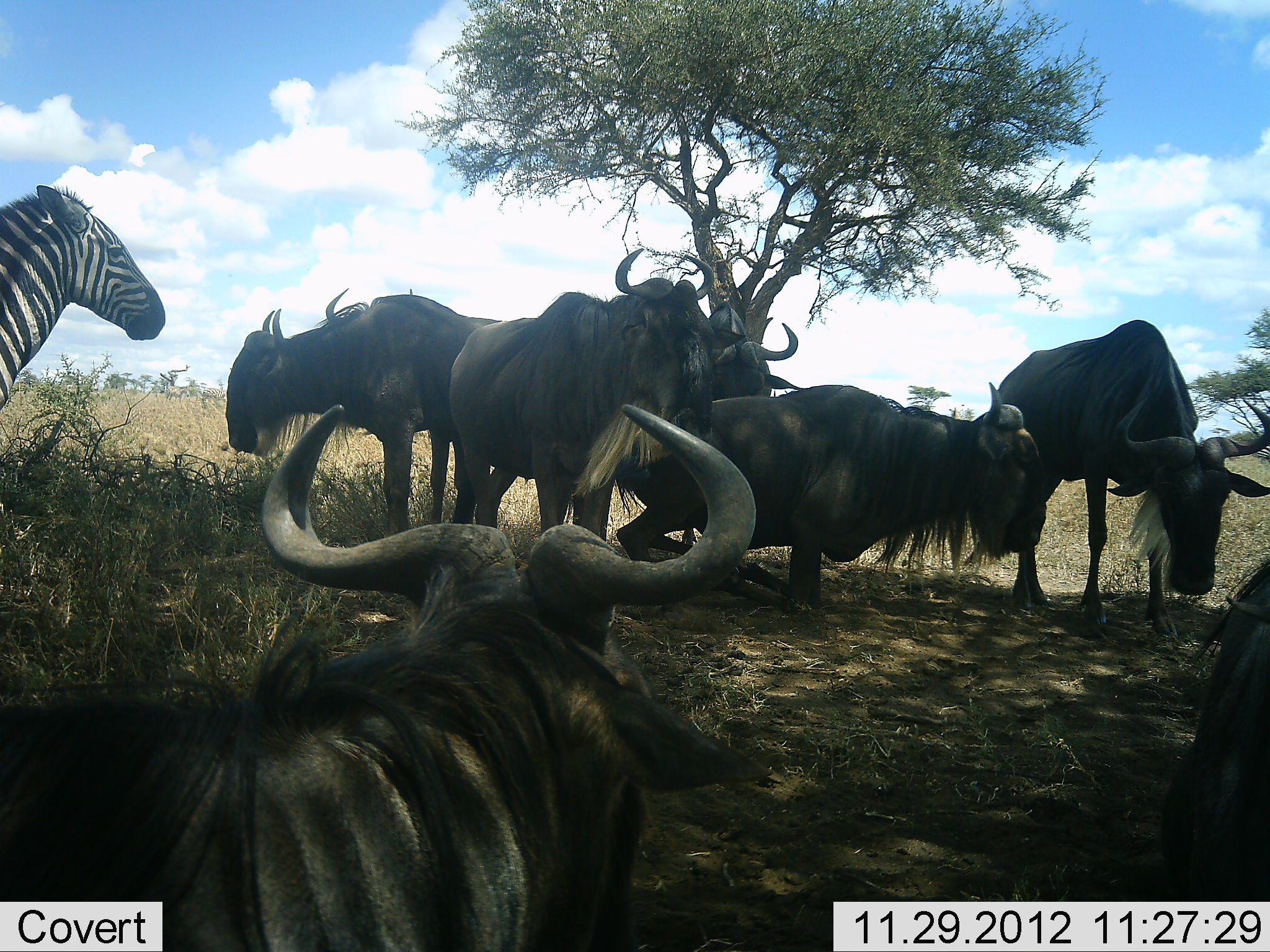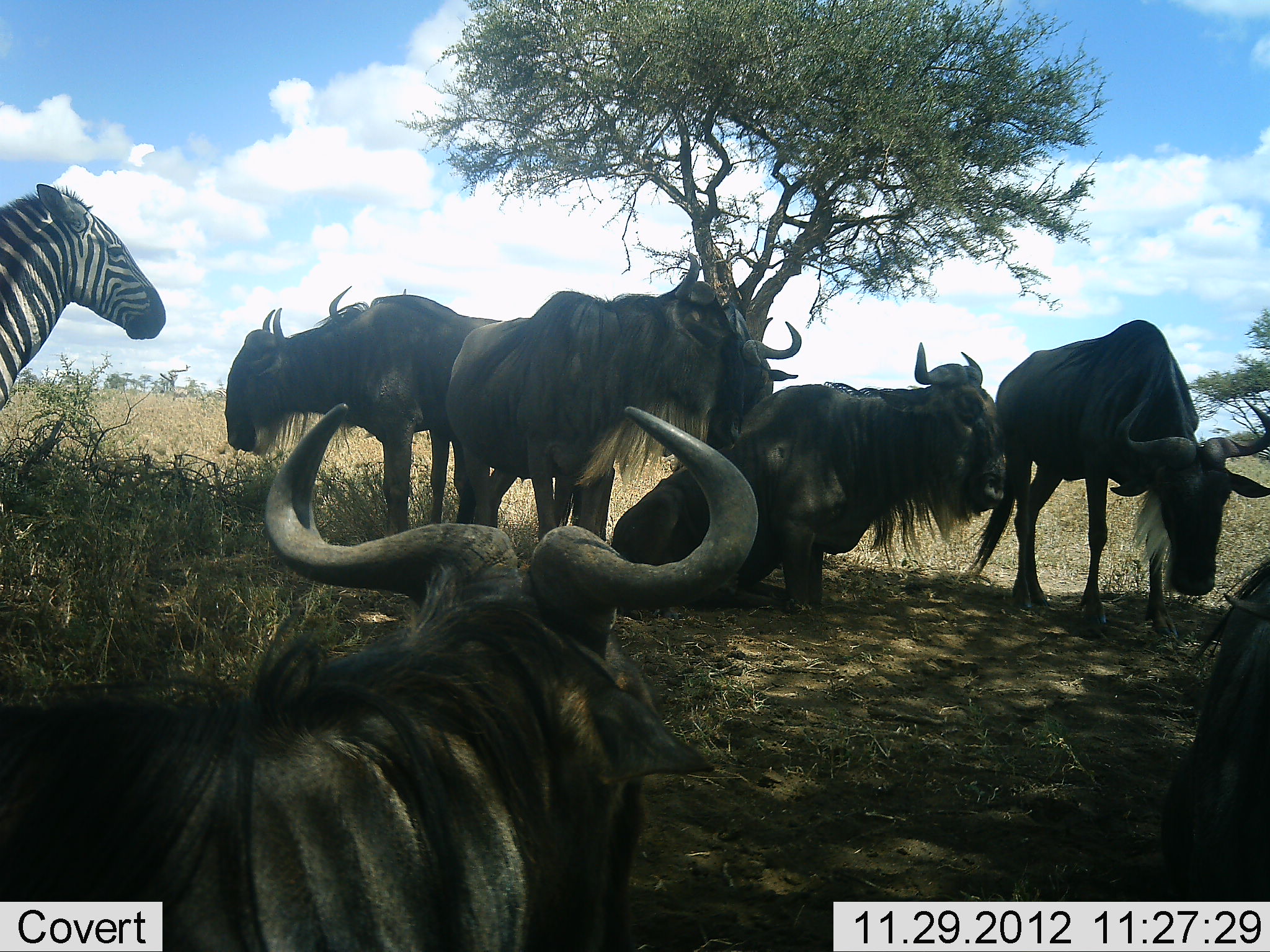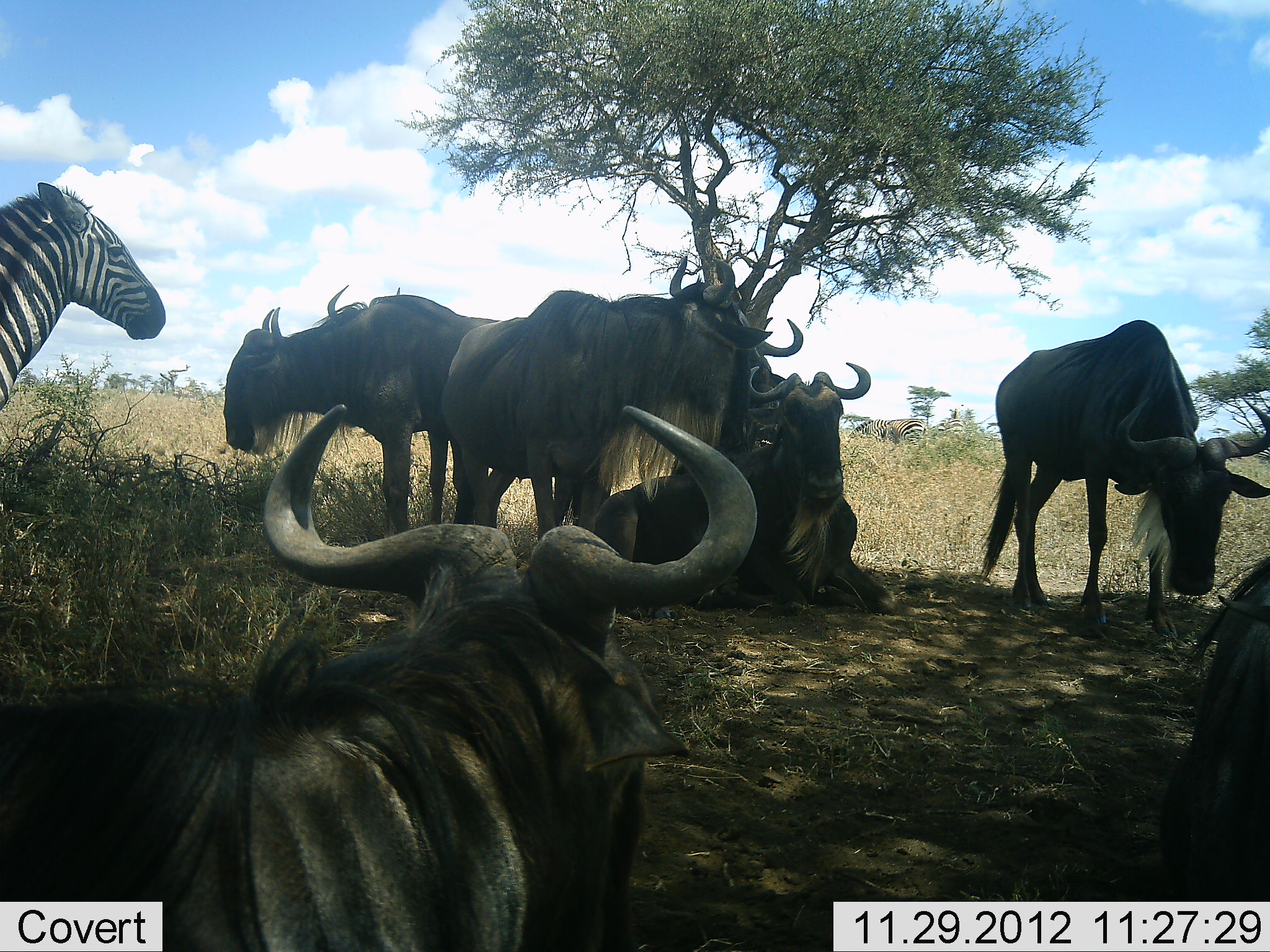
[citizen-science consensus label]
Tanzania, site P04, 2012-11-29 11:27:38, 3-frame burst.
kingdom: Animalia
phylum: Chordata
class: Mammalia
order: Artiodactyla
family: Bovidae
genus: Connochaetes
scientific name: Connochaetes taurinus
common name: blue wildebeest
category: wildebeest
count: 7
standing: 82%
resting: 100%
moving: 18%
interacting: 0%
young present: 0%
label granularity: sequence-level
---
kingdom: Animalia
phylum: Chordata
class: Mammalia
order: Perissodactyla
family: Equidae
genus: Equus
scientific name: Equus quagga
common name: plains zebra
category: zebra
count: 1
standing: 90%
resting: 10%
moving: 0%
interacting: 0%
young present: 0%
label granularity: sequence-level